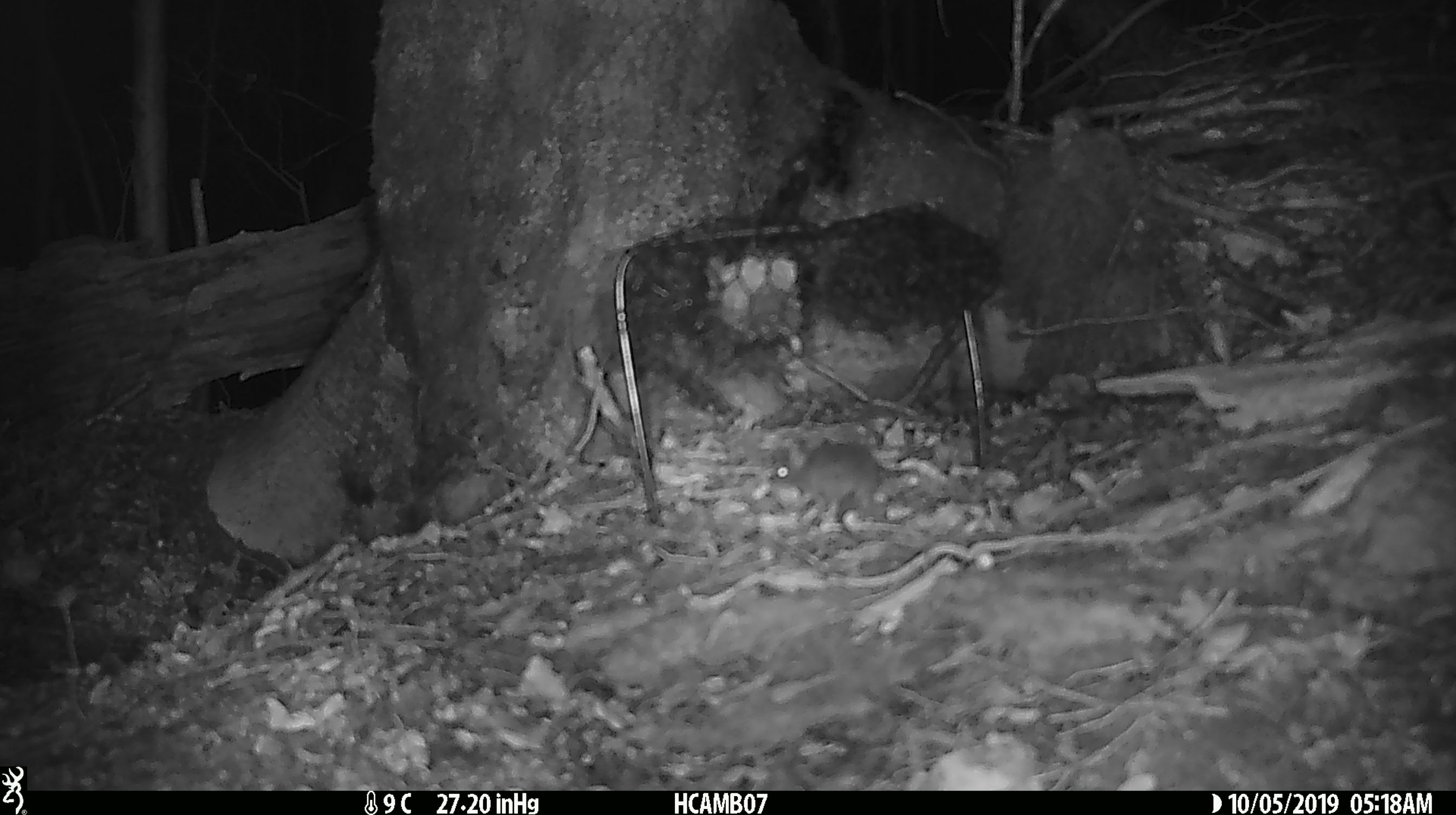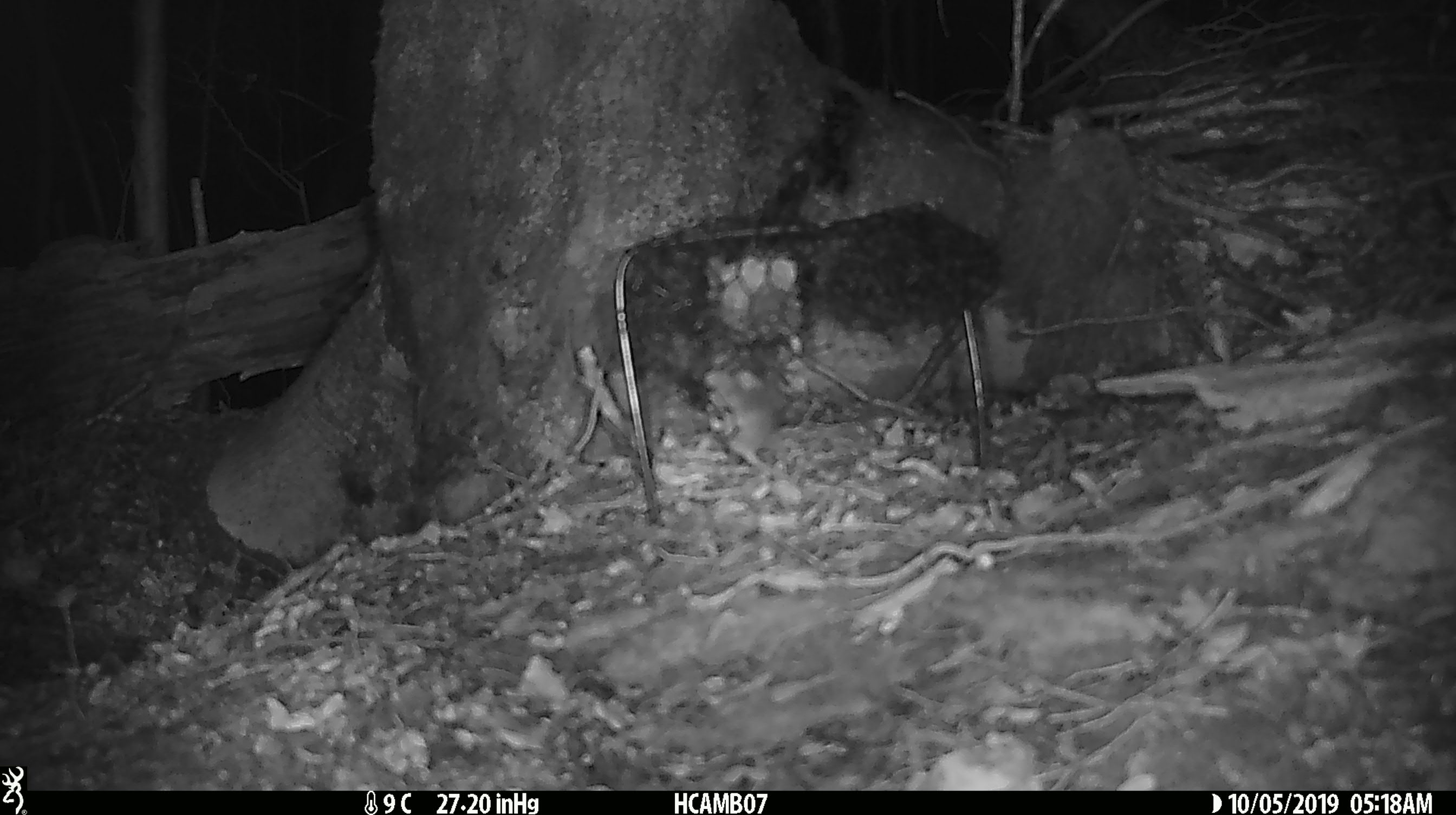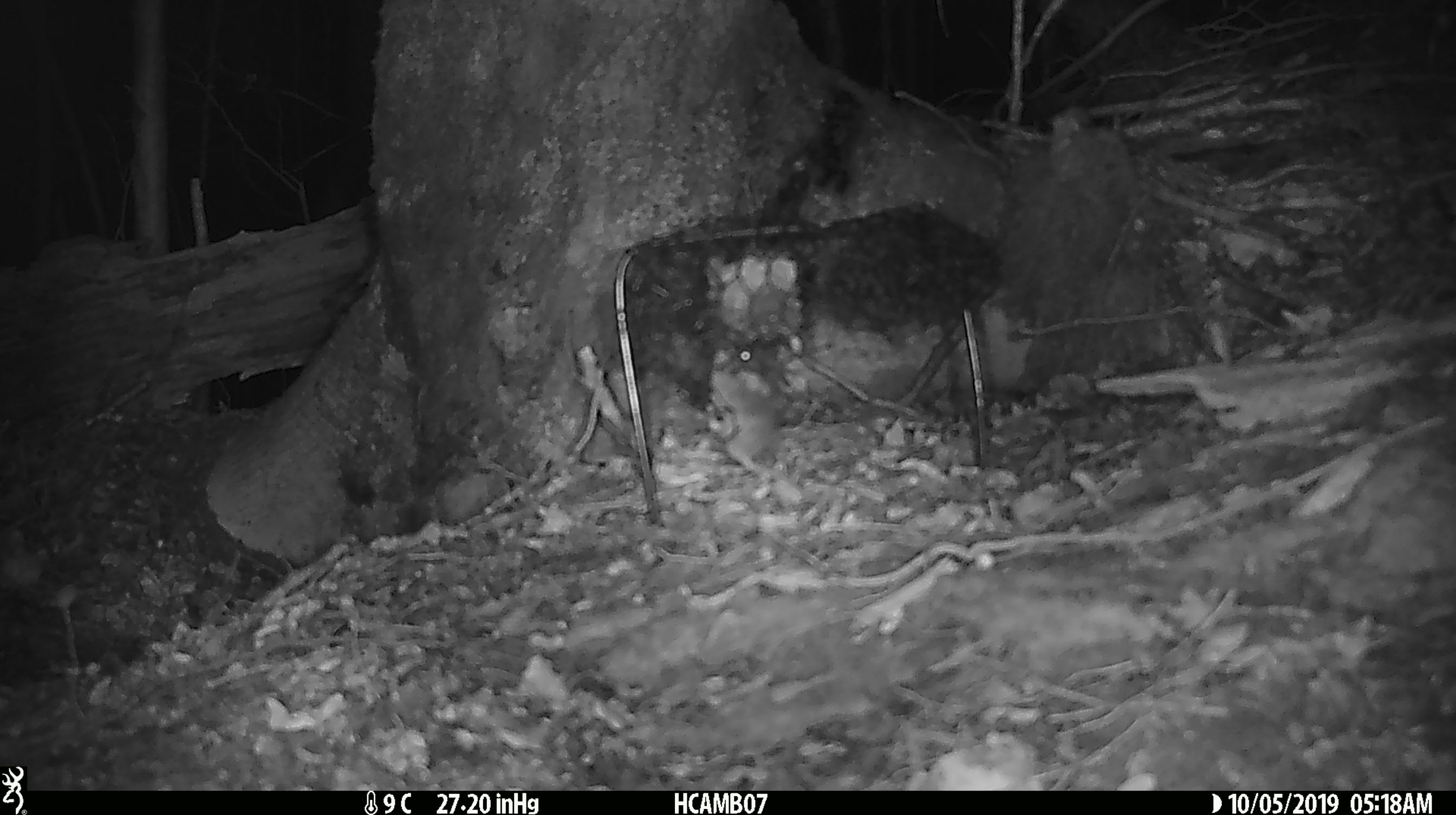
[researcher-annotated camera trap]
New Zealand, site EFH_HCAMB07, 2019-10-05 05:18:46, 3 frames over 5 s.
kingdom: Animalia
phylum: Chordata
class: Mammalia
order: Rodentia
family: Muridae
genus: Mus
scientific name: Mus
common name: mouse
Mouse (Mus).